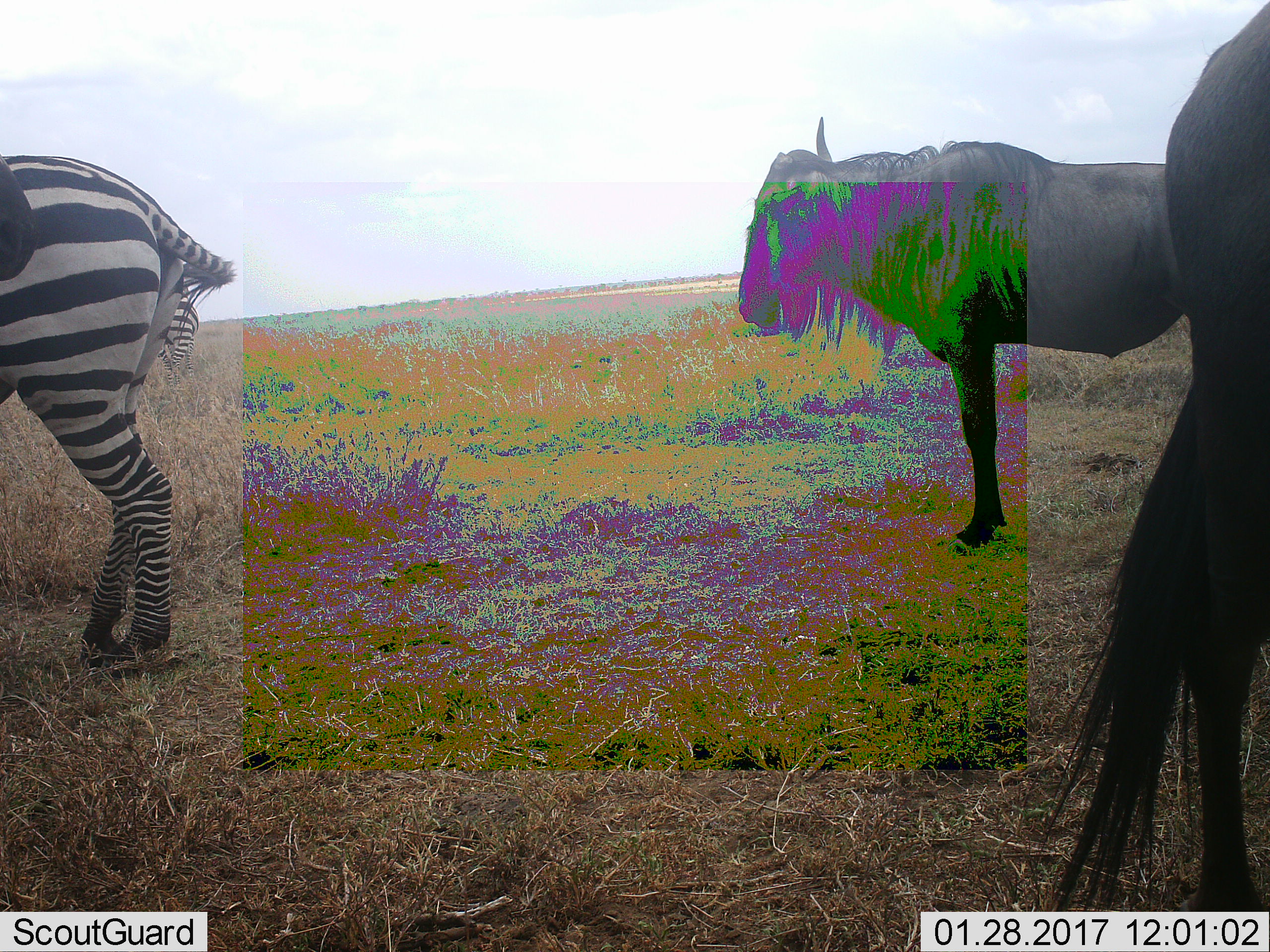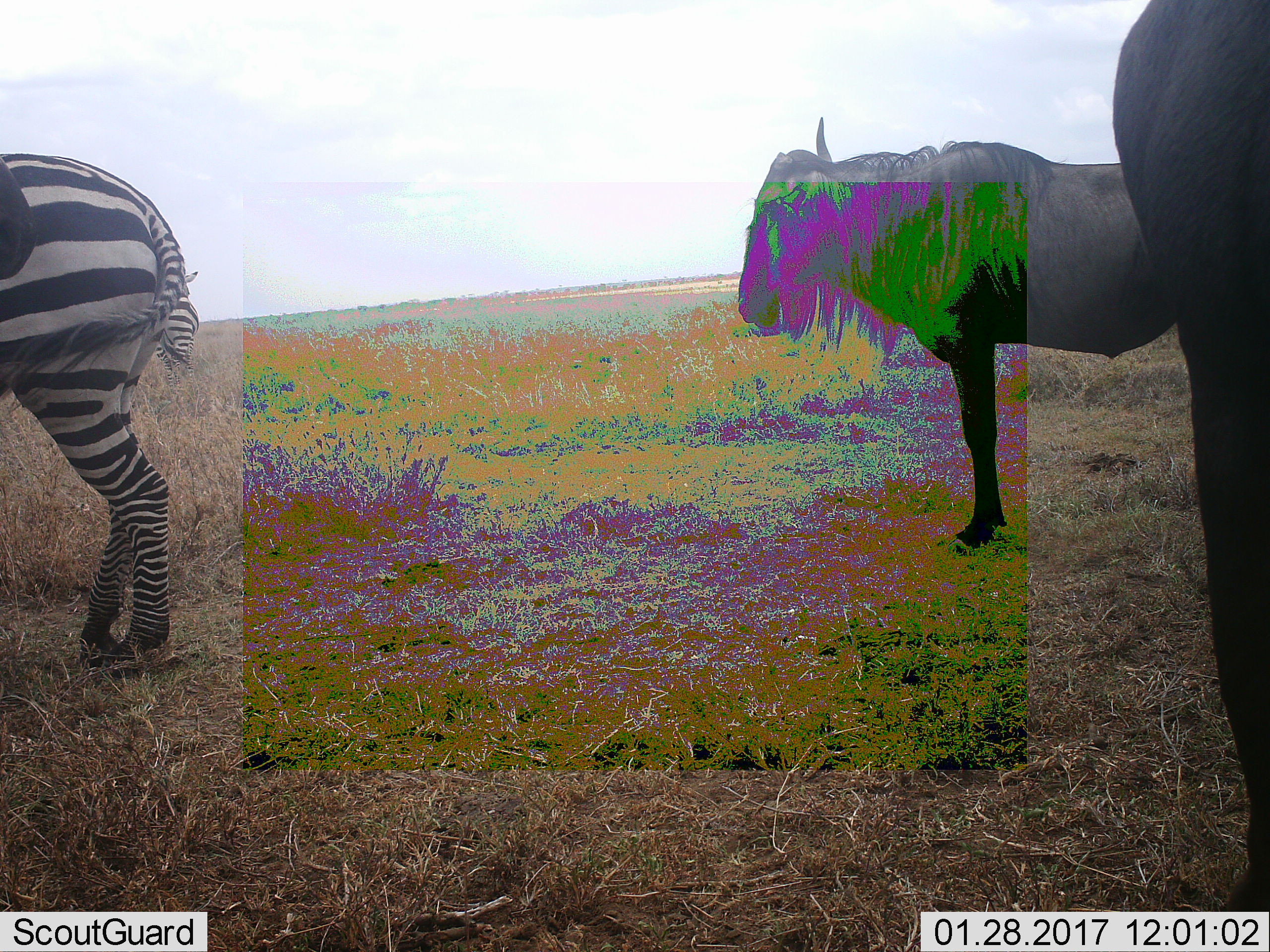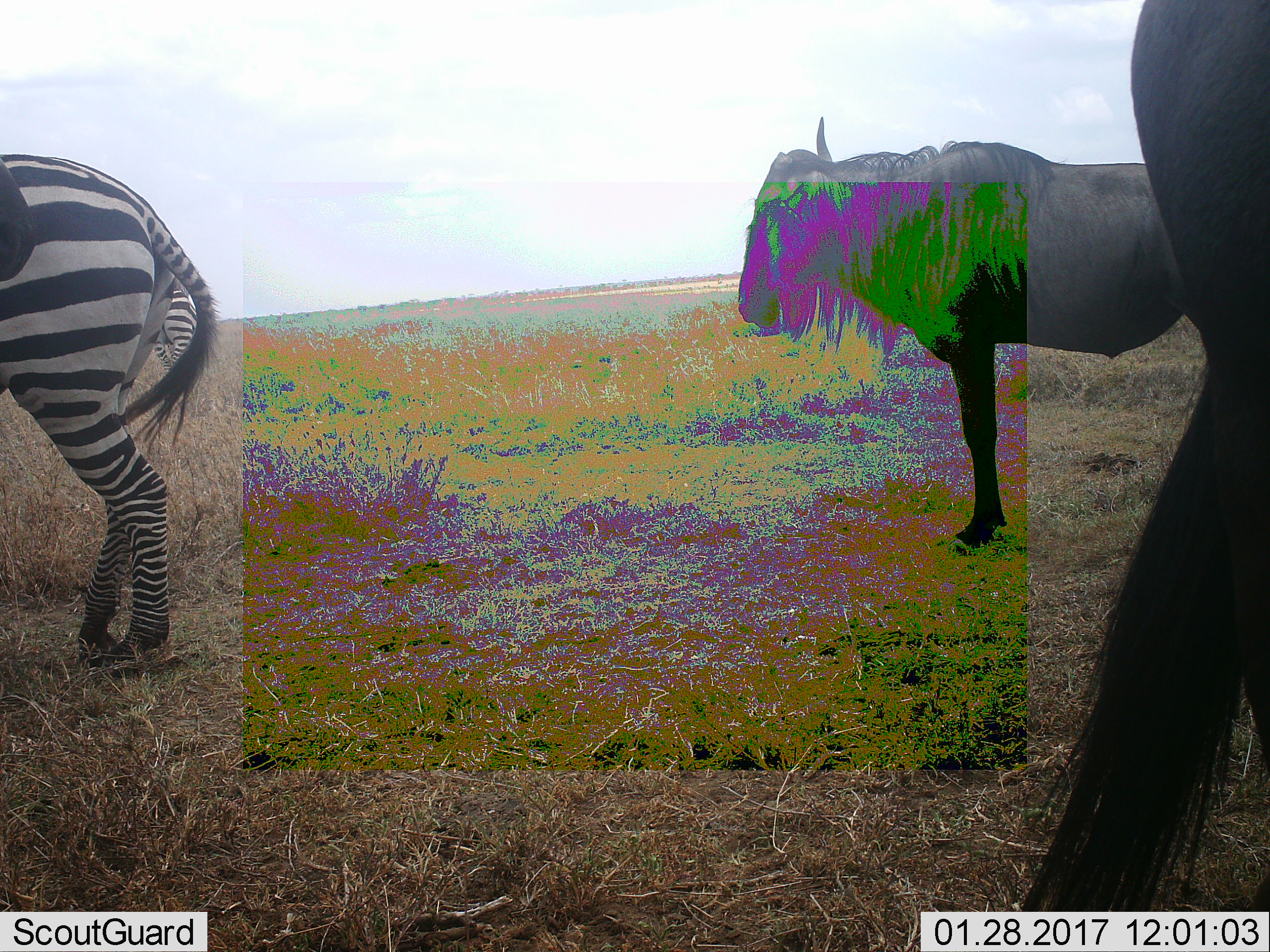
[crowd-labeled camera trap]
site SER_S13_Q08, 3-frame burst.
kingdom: Animalia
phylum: Chordata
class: Mammalia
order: Artiodactyla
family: Bovidae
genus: Connochaetes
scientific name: Connochaetes taurinus taurinus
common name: blue wildebeest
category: wildebeestblue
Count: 2.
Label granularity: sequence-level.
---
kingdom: Animalia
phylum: Chordata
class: Mammalia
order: Perissodactyla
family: Equidae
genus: Equus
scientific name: Equus quagga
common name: plains zebra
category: zebraplains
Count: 1.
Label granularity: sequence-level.